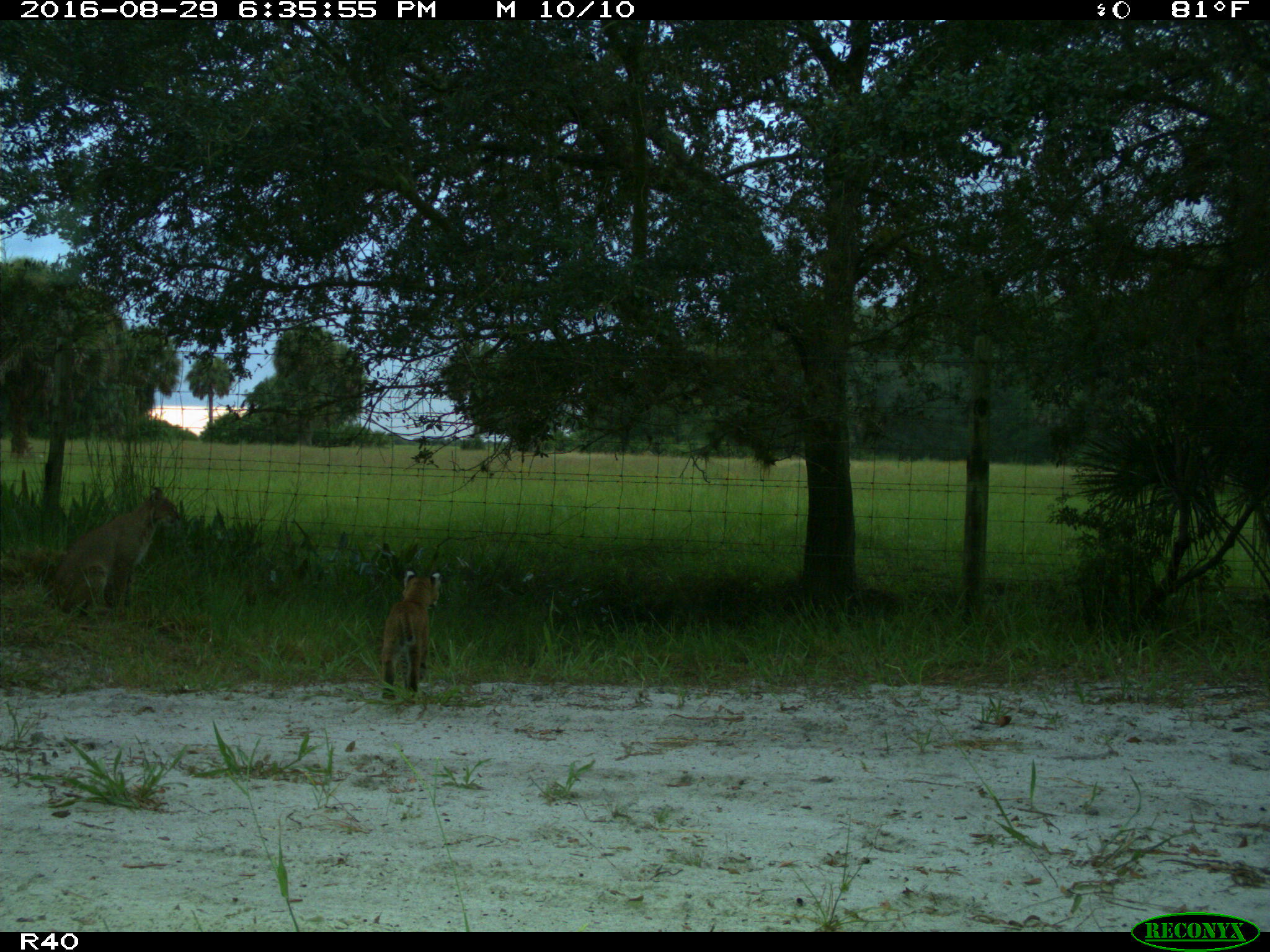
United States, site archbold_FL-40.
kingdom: Animalia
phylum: Chordata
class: Mammalia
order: Carnivora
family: Felidae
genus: Lynx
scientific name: Lynx rufus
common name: bobcat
Lynx rufus (bobcat).